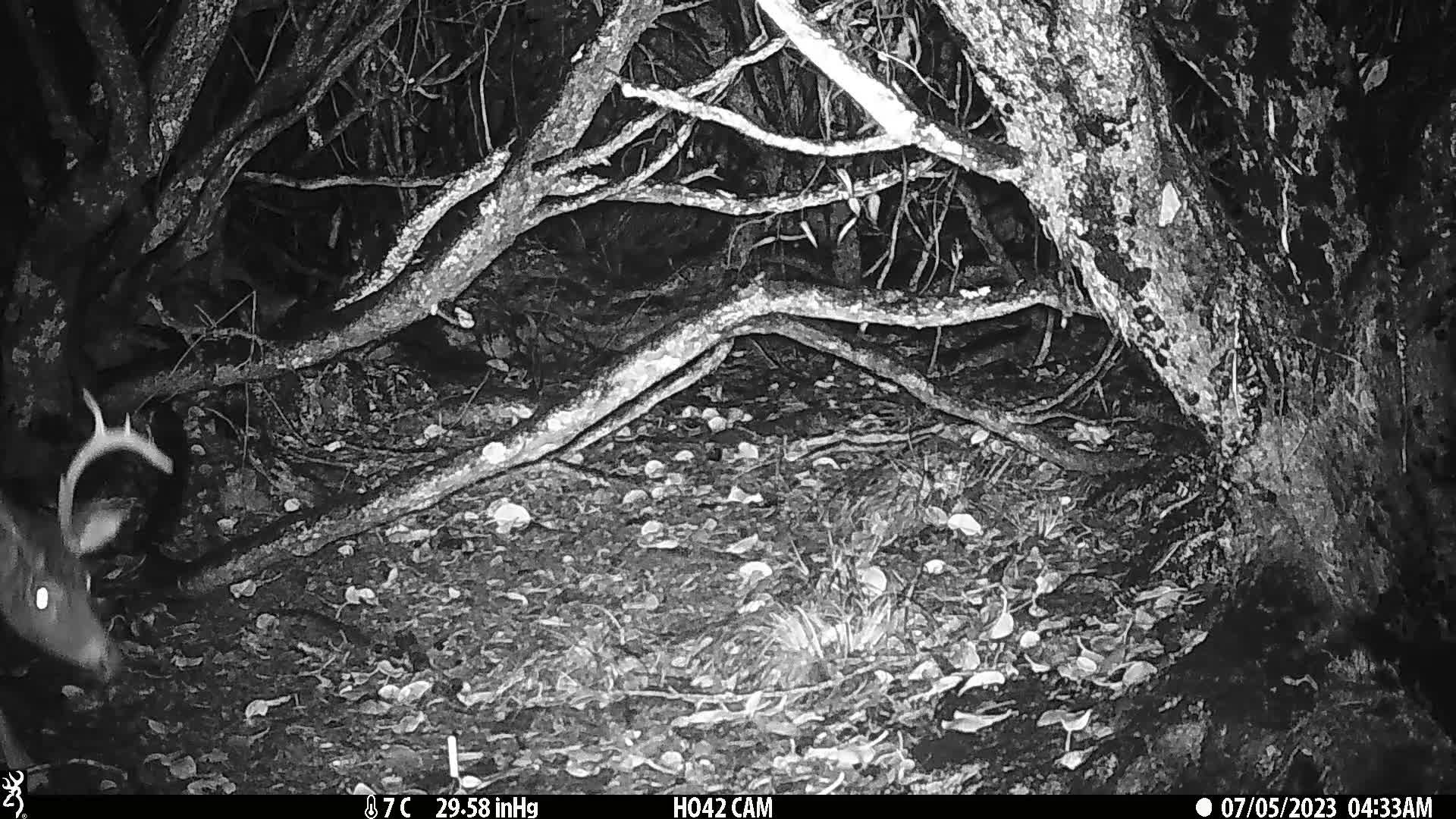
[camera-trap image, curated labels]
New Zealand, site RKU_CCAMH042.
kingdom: Animalia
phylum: Chordata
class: Mammalia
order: Artiodactyla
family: Cervidae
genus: Odocoileus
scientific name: Odocoileus virginianus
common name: white-tailed deer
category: white tailed deer